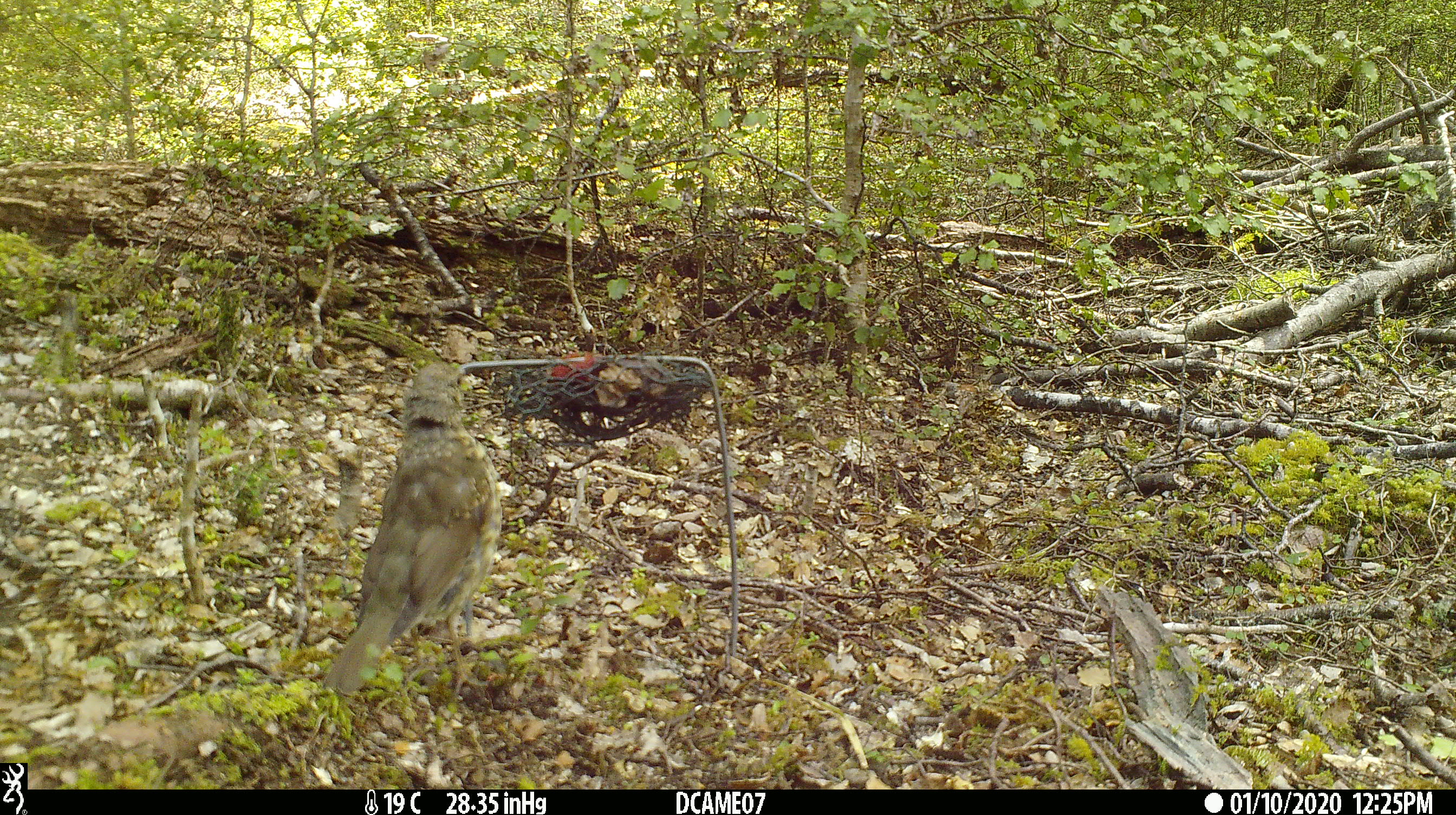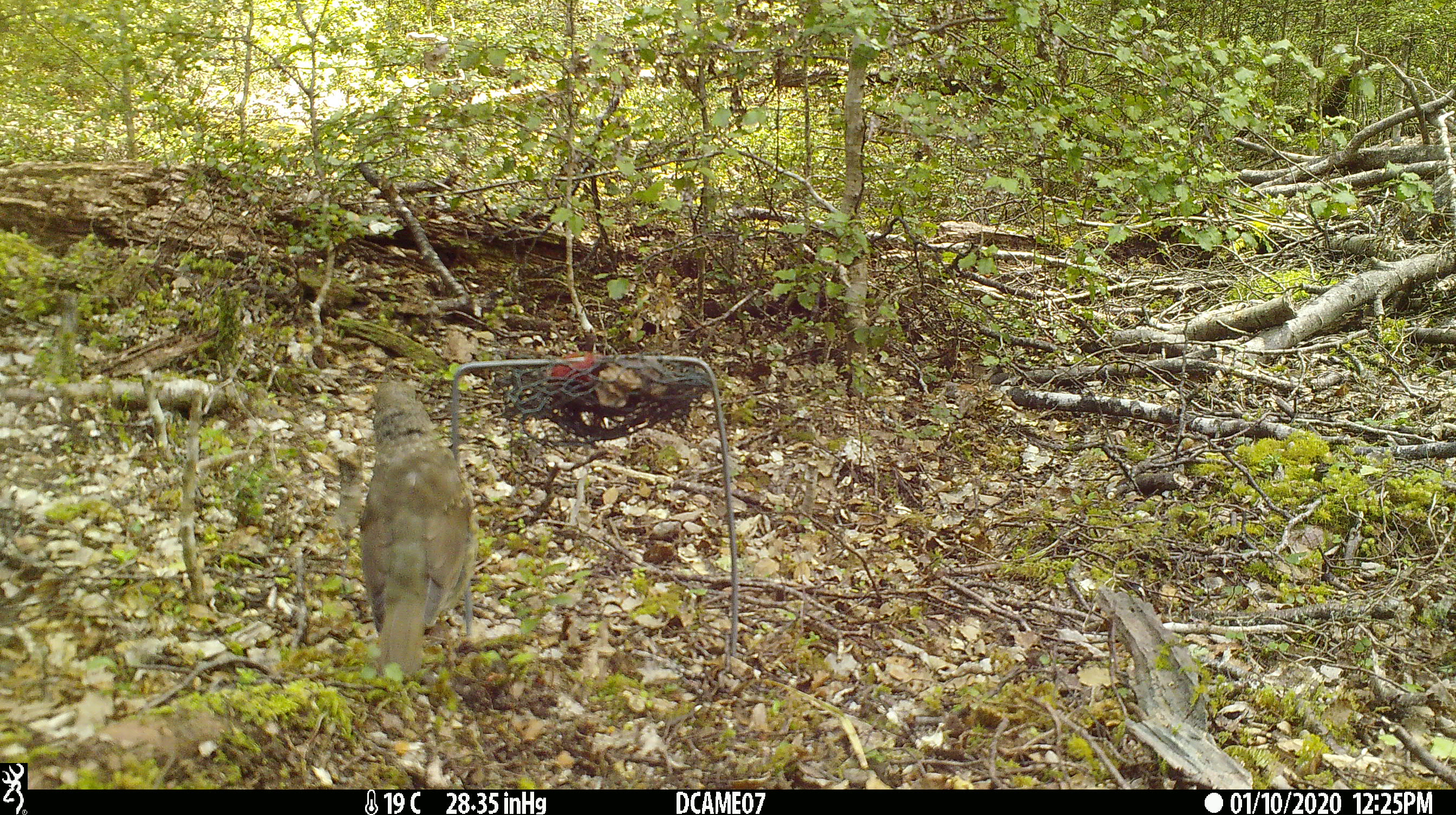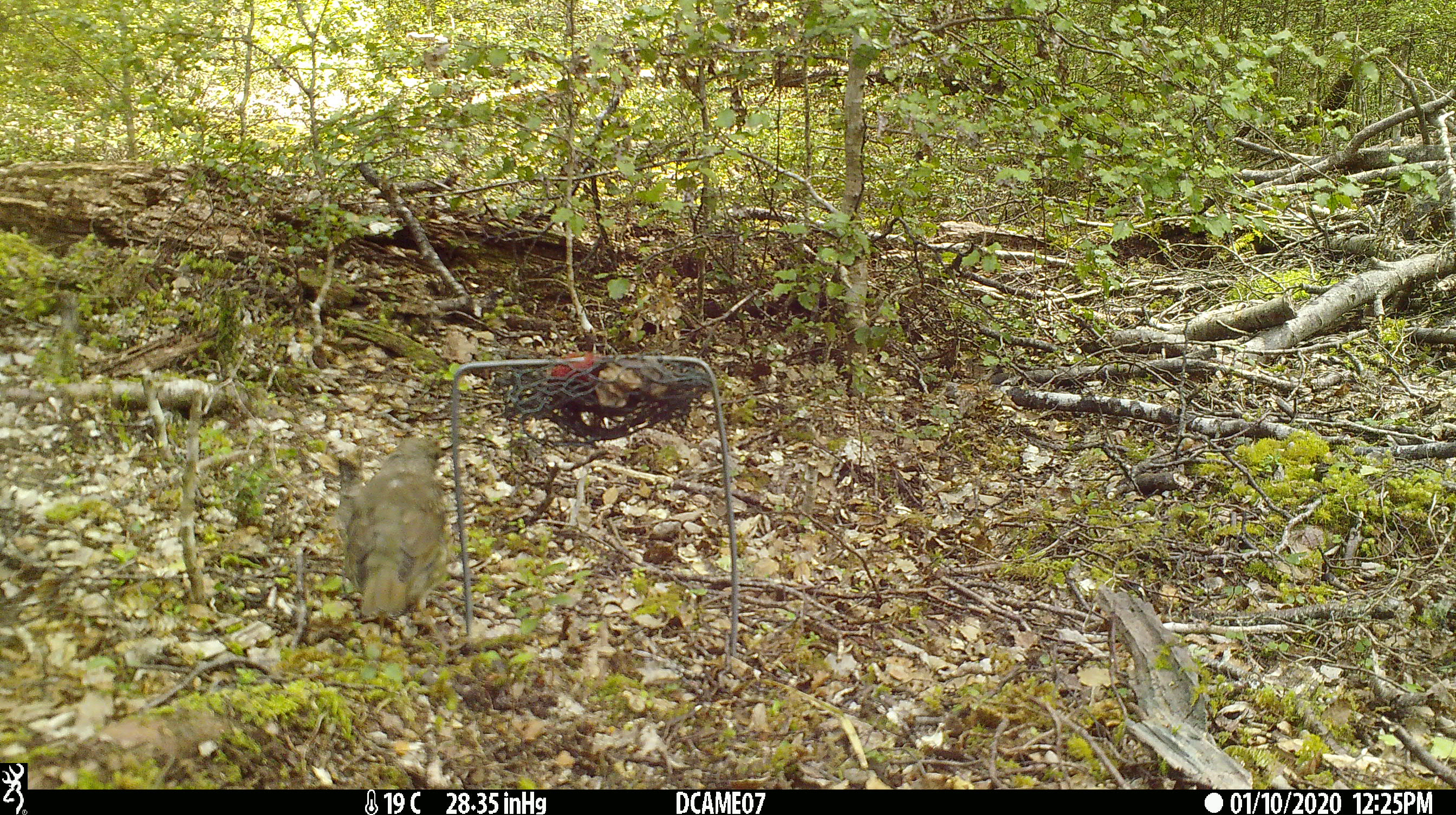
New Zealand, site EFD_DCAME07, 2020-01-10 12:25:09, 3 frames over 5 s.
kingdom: Animalia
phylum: Chordata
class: Aves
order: Passeriformes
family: Turdidae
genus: Turdus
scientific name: Turdus philomelos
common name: song thrush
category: thrush